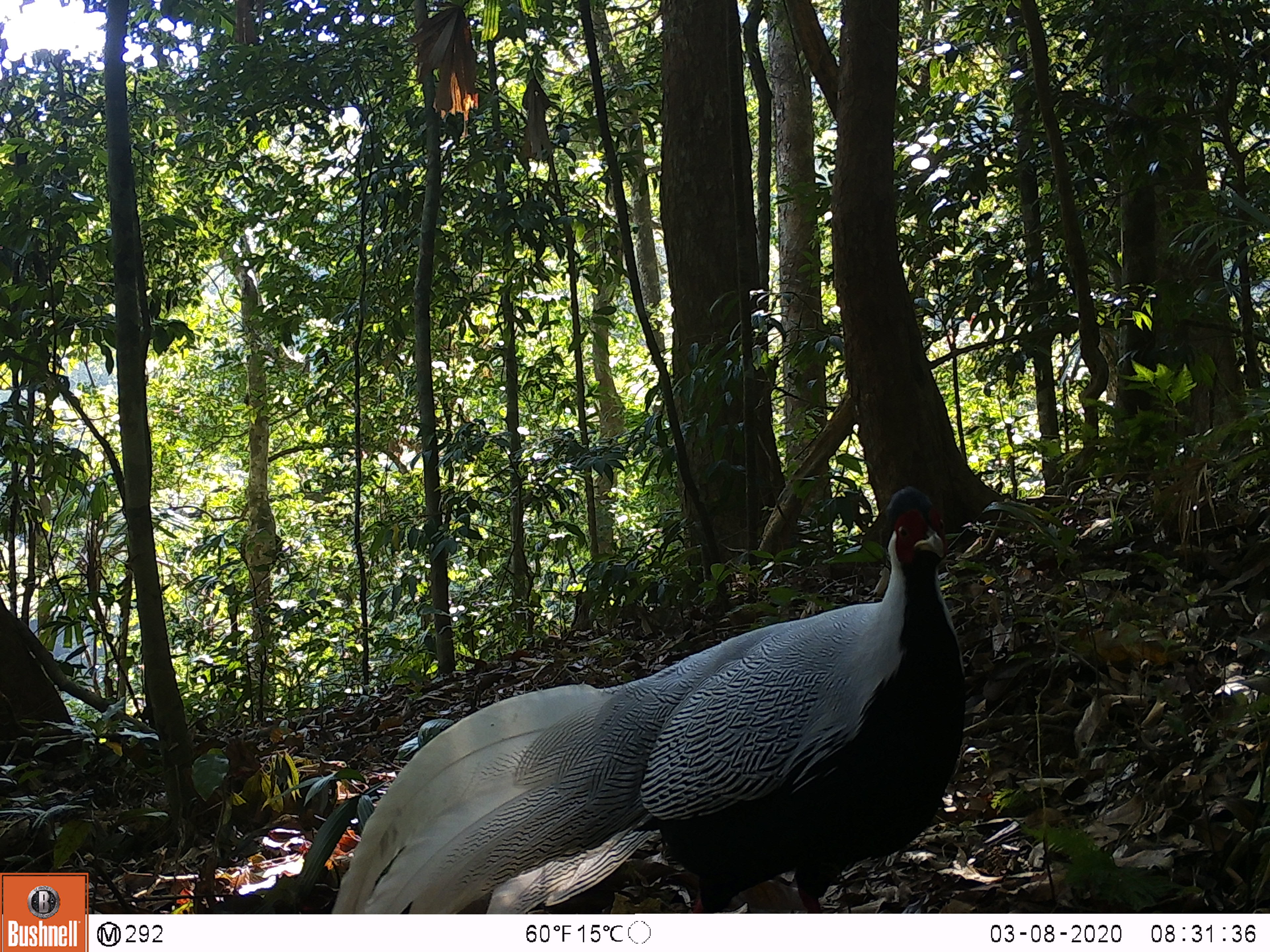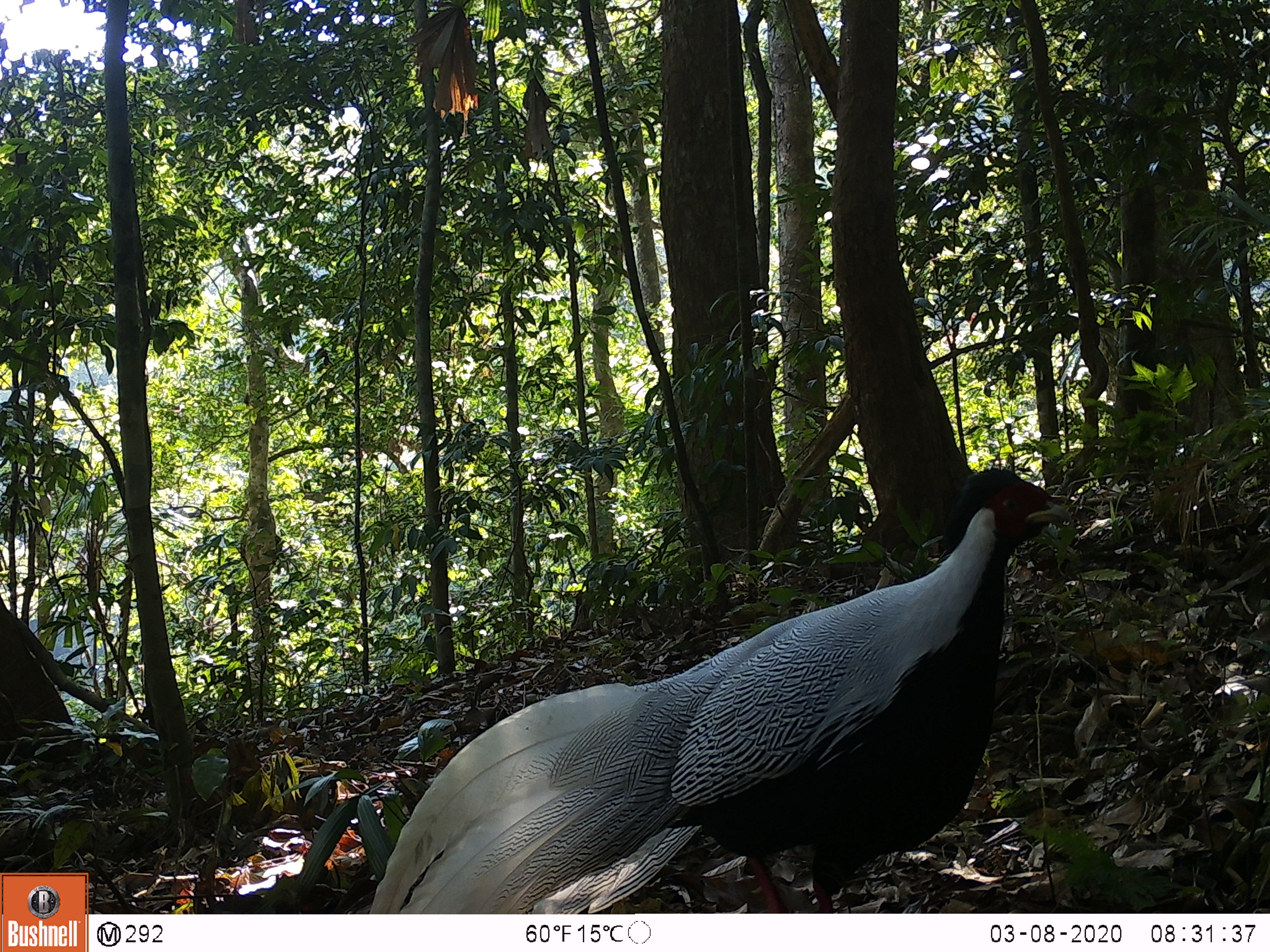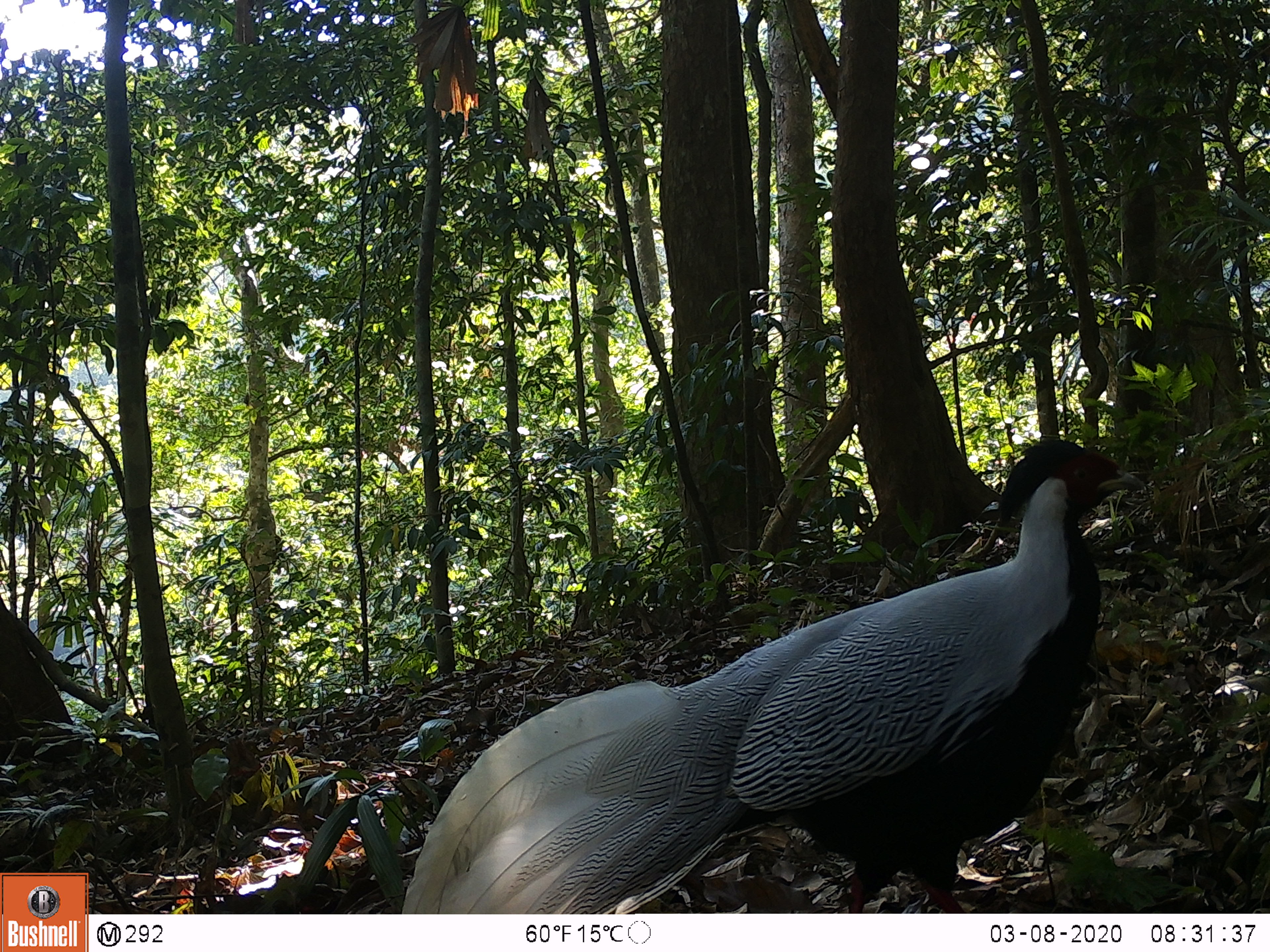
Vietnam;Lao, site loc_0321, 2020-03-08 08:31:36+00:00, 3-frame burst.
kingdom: Animalia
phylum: Chordata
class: Aves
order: Galliformes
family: Phasianidae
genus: Lophura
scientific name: Lophura nycthemera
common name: silver pheasant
Silver pheasant (Lophura nycthemera). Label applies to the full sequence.